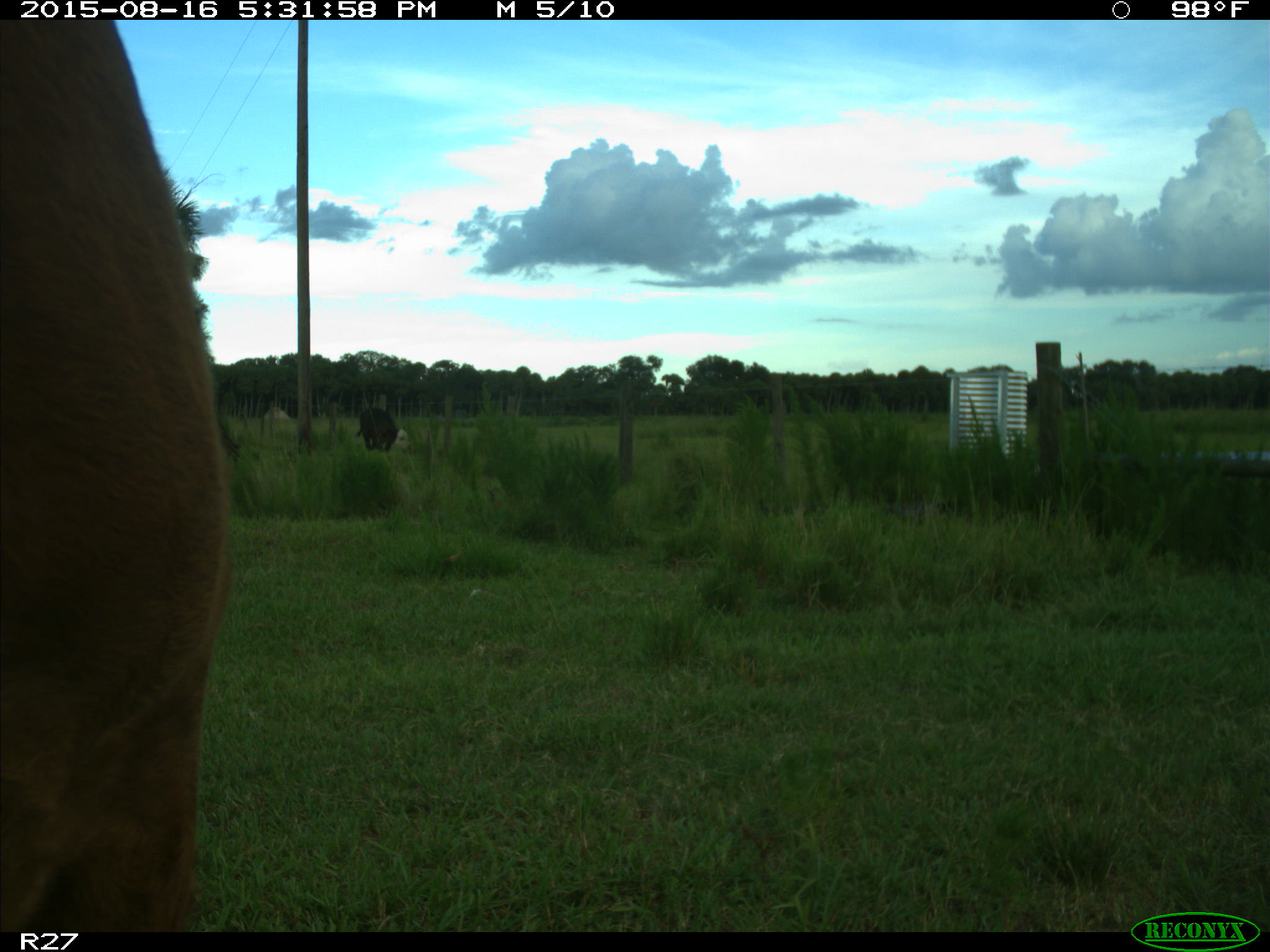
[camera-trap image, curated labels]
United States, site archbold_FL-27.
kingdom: Animalia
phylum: Chordata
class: Mammalia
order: Artiodactyla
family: Bovidae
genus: Bos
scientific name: Bos taurus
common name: domestic cow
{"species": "Bos taurus (domestic cow)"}